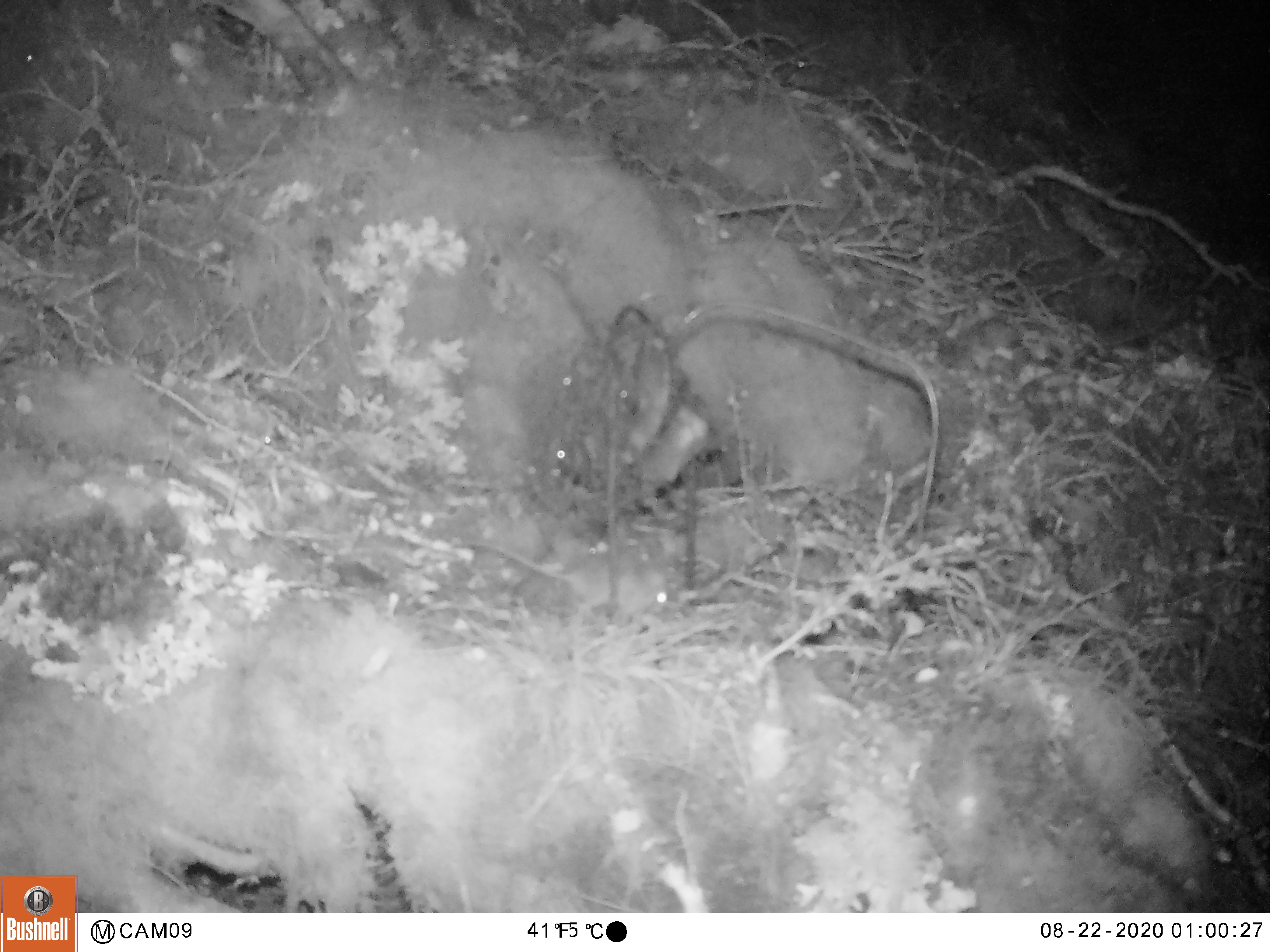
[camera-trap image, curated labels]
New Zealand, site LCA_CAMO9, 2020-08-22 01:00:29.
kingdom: Animalia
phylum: Chordata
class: Mammalia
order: Rodentia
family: Muridae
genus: Mus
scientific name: Mus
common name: mouse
Mouse (Mus).